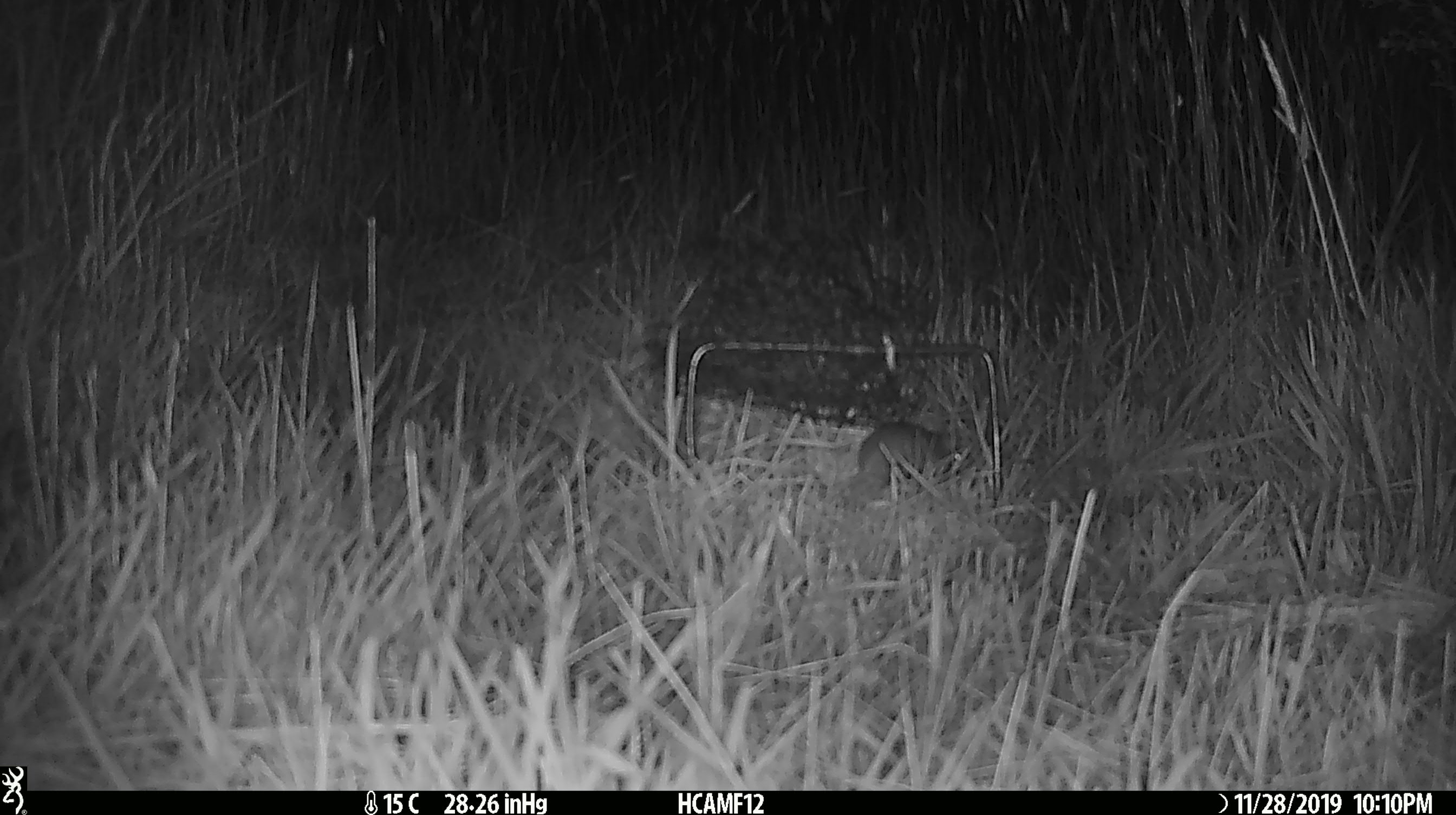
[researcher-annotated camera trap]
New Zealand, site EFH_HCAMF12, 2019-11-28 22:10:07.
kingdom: Animalia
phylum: Chordata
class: Mammalia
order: Rodentia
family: Muridae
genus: Mus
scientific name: Mus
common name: mouse